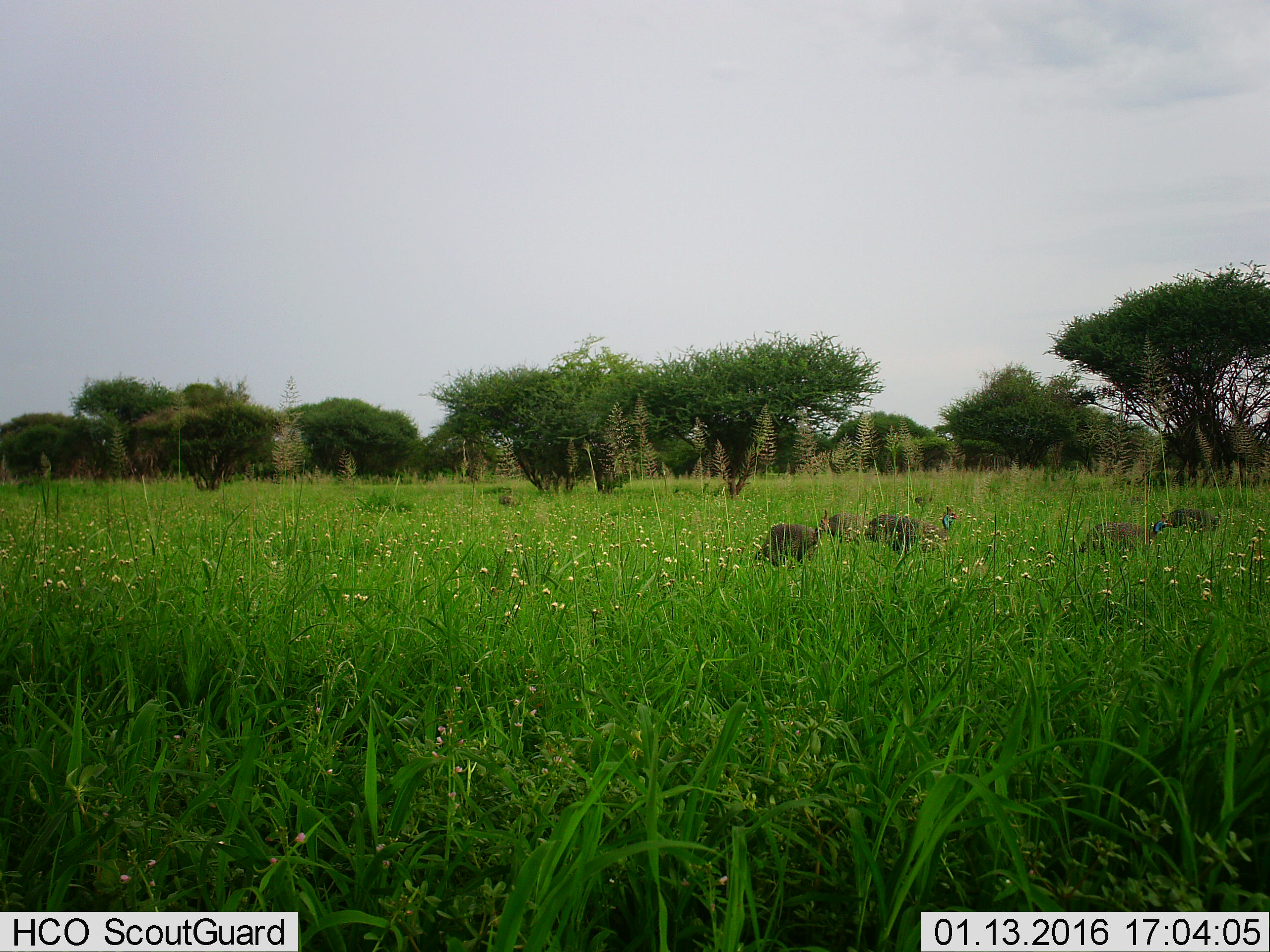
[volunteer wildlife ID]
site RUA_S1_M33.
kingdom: Animalia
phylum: Chordata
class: Aves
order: Galliformes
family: Numididae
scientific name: Numididae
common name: guineafowl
Guineafowl (Numididae), count 6. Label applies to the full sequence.